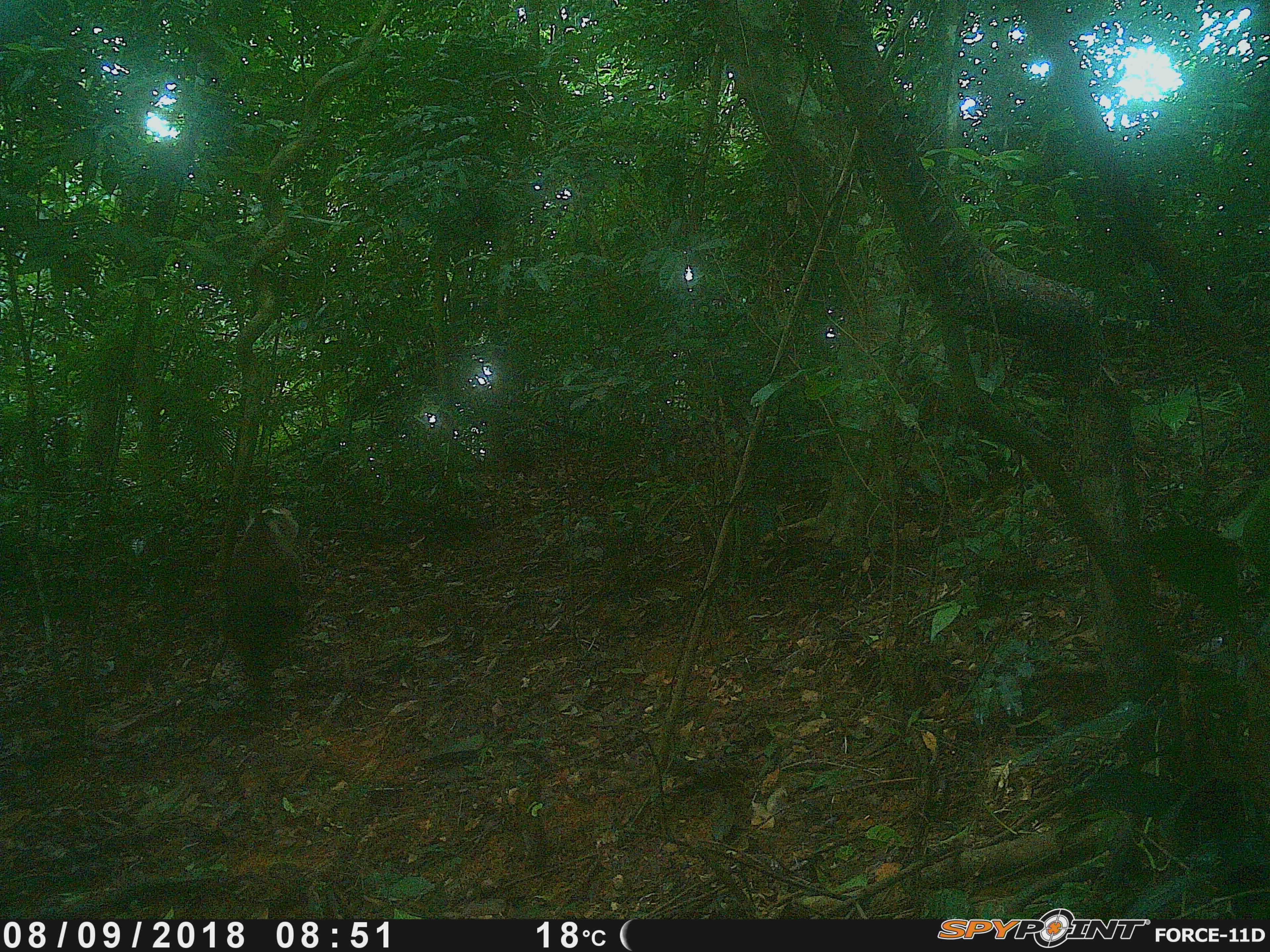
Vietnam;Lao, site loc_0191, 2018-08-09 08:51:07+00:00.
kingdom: Animalia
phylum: Chordata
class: Mammalia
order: Primates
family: Cercopithecidae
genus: Macaca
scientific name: Macaca nemestrina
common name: pig-tailed macaque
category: pig tailed macaque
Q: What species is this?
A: Pig tailed macaque (pig-tailed macaque) (Macaca nemestrina).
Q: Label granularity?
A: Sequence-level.